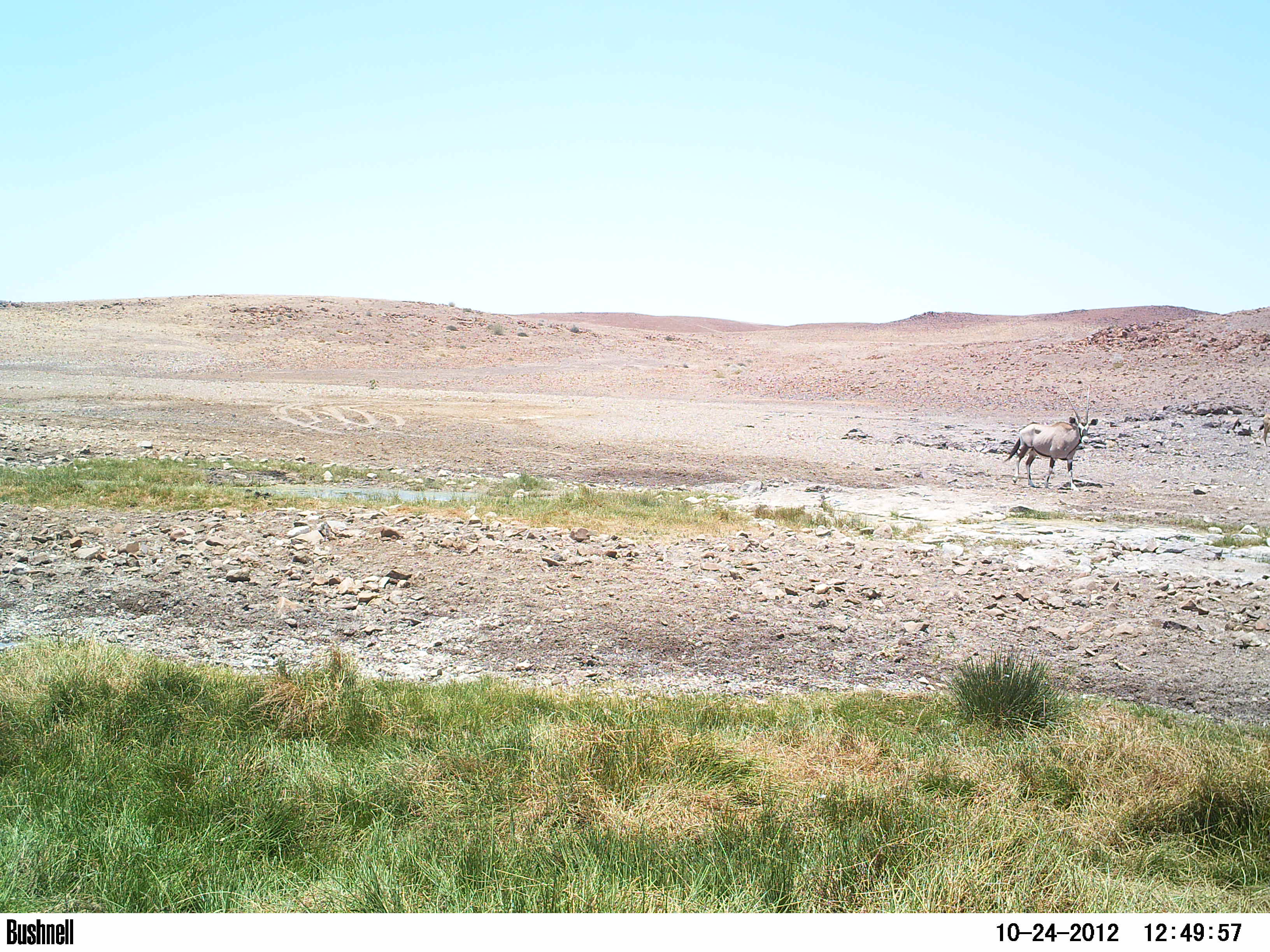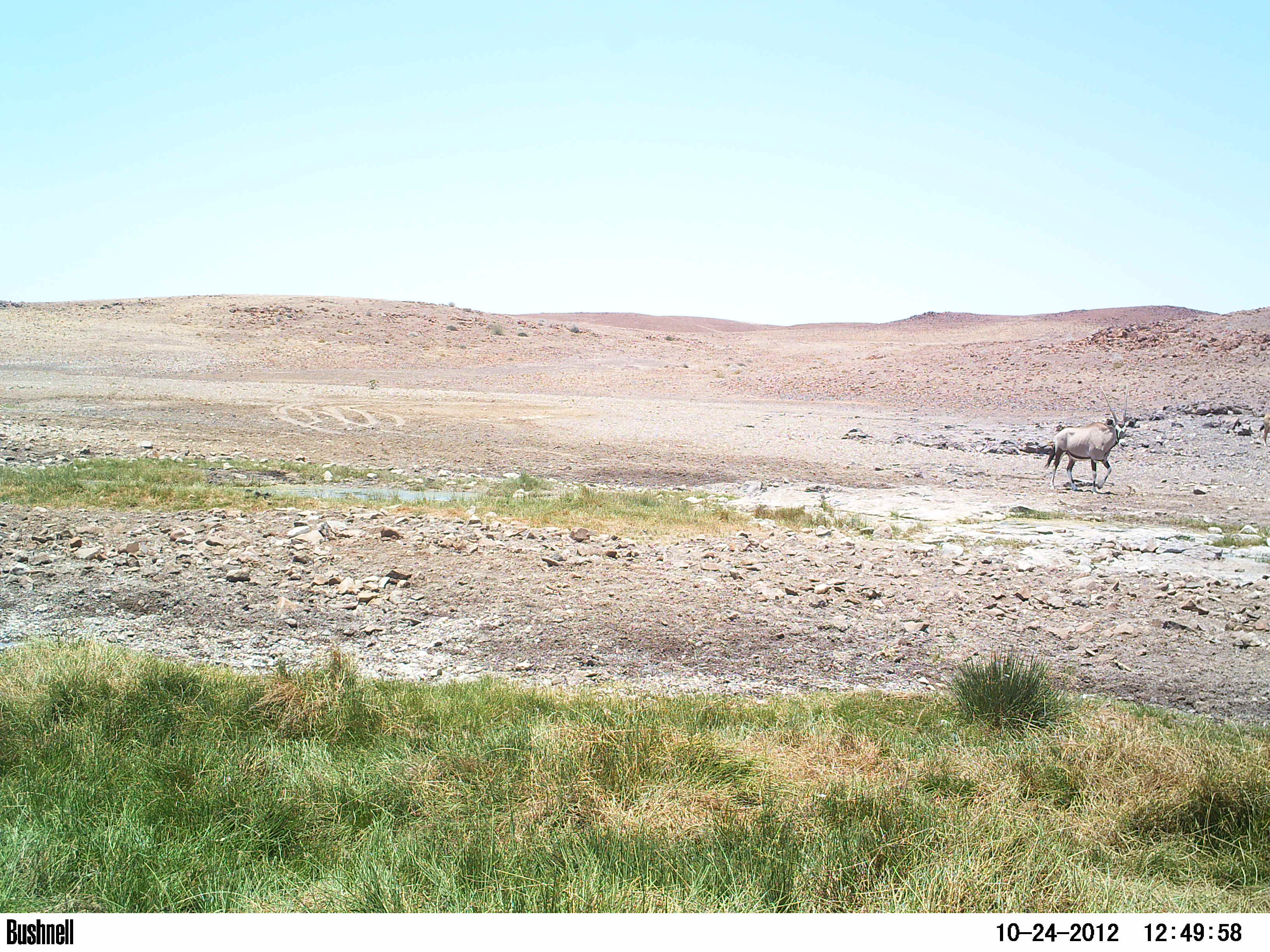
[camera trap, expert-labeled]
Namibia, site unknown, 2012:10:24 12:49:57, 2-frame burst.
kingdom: Animalia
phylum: Chordata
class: Mammalia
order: Artiodactyla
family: Bovidae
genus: Oryx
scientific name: Oryx gazella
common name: gemsbok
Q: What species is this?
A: Oryx gazella (gemsbok).